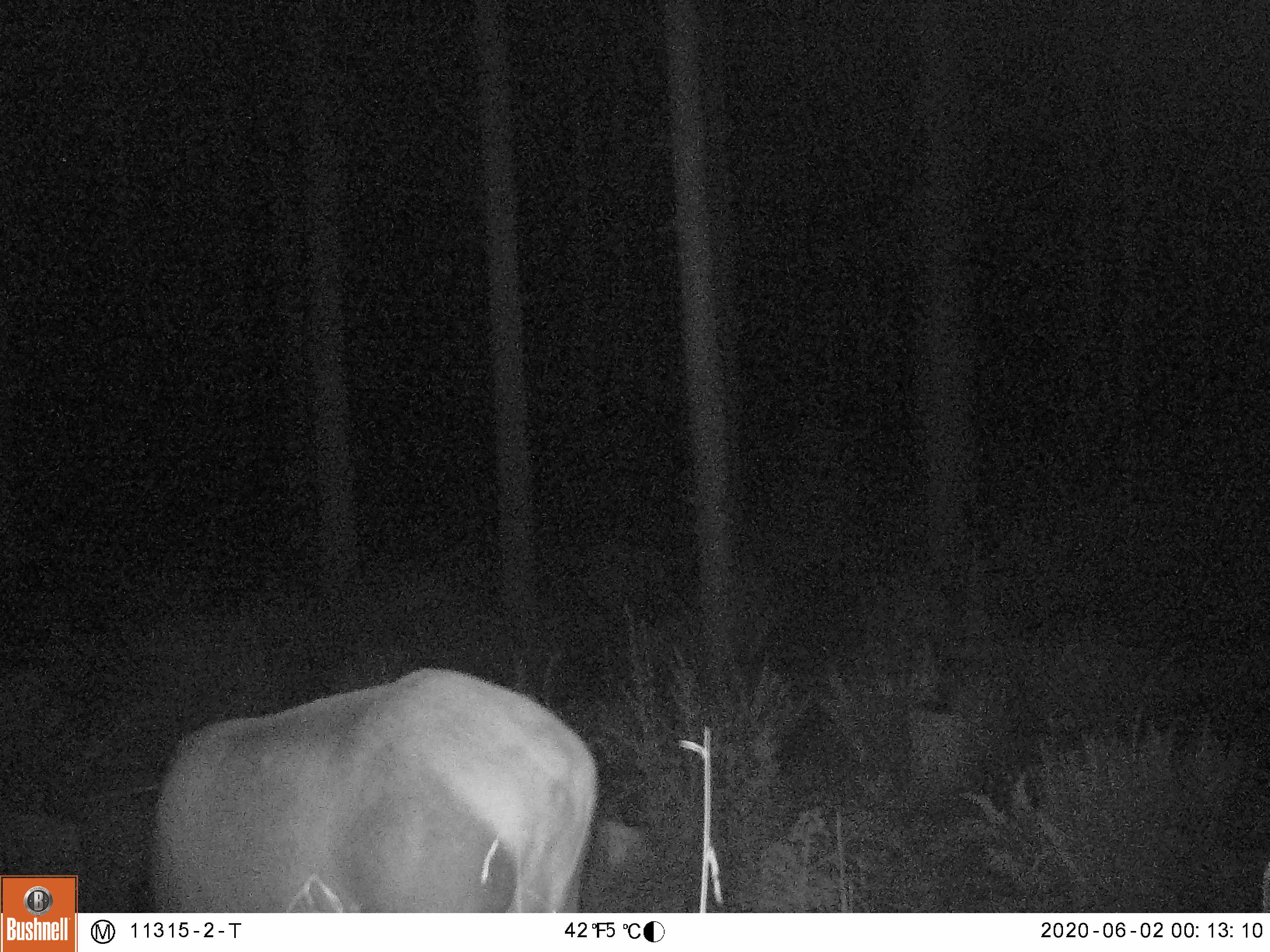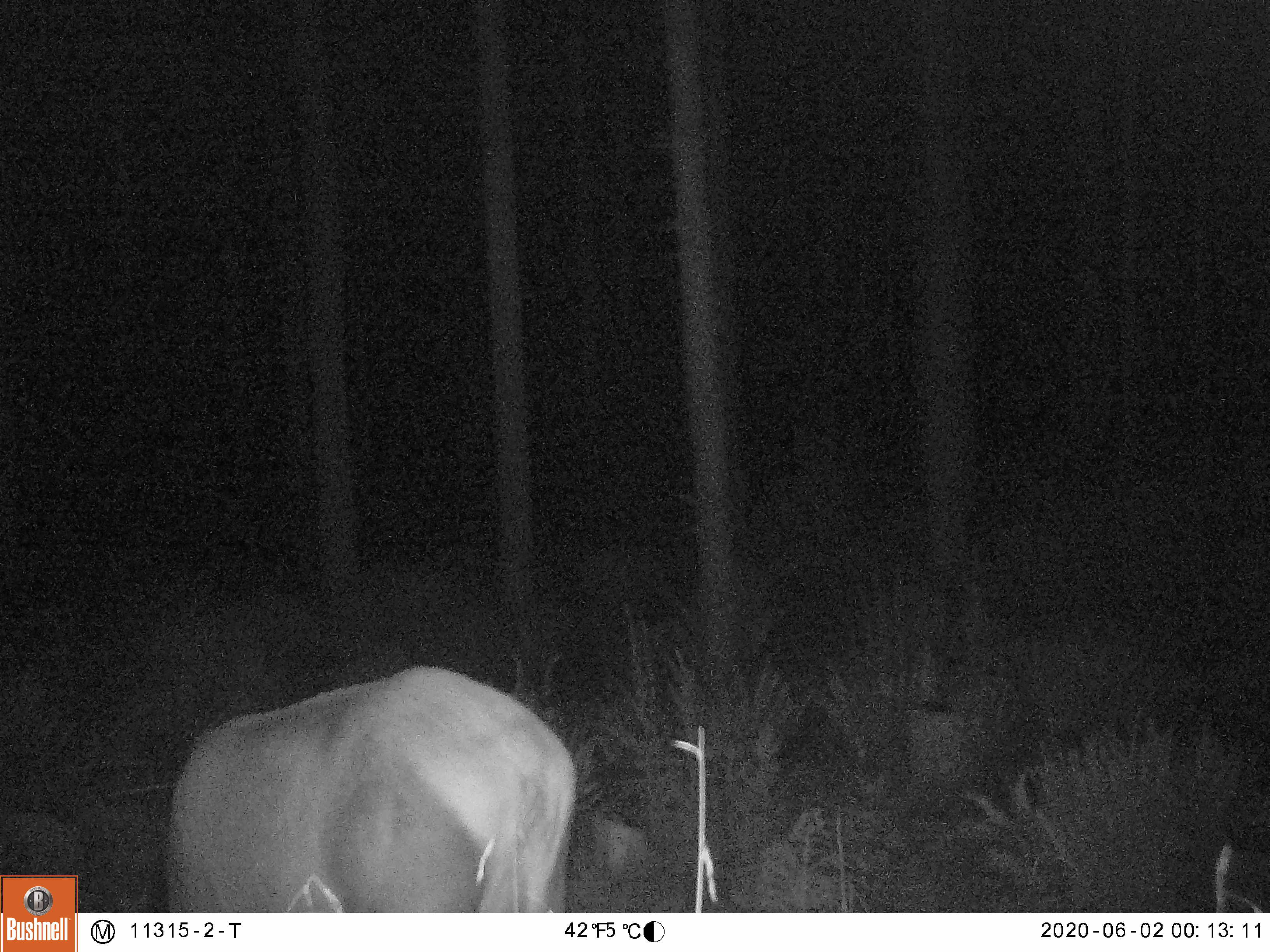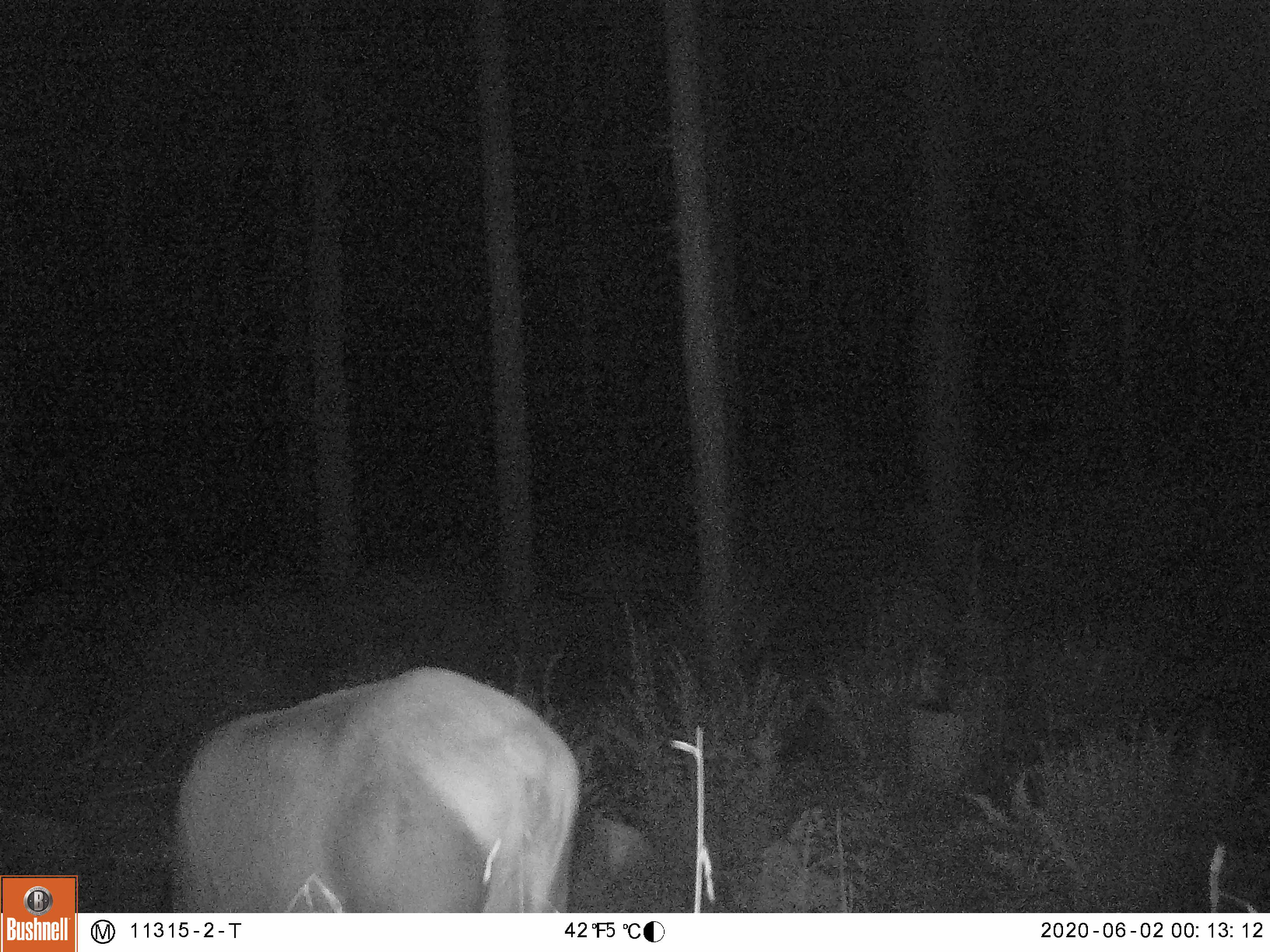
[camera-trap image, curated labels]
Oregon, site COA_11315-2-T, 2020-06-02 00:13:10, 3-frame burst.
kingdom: Animalia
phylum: Chordata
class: Mammalia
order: Artiodactyla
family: Cervidae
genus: Cervus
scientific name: Cervus canadensis roosevelti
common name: roosevelt elk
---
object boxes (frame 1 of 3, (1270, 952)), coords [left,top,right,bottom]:
roosevelt elk: [133,651,611,906]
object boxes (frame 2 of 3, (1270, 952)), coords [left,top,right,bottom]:
roosevelt elk: [153,660,589,904]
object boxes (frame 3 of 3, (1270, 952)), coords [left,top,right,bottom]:
roosevelt elk: [150,655,596,906]